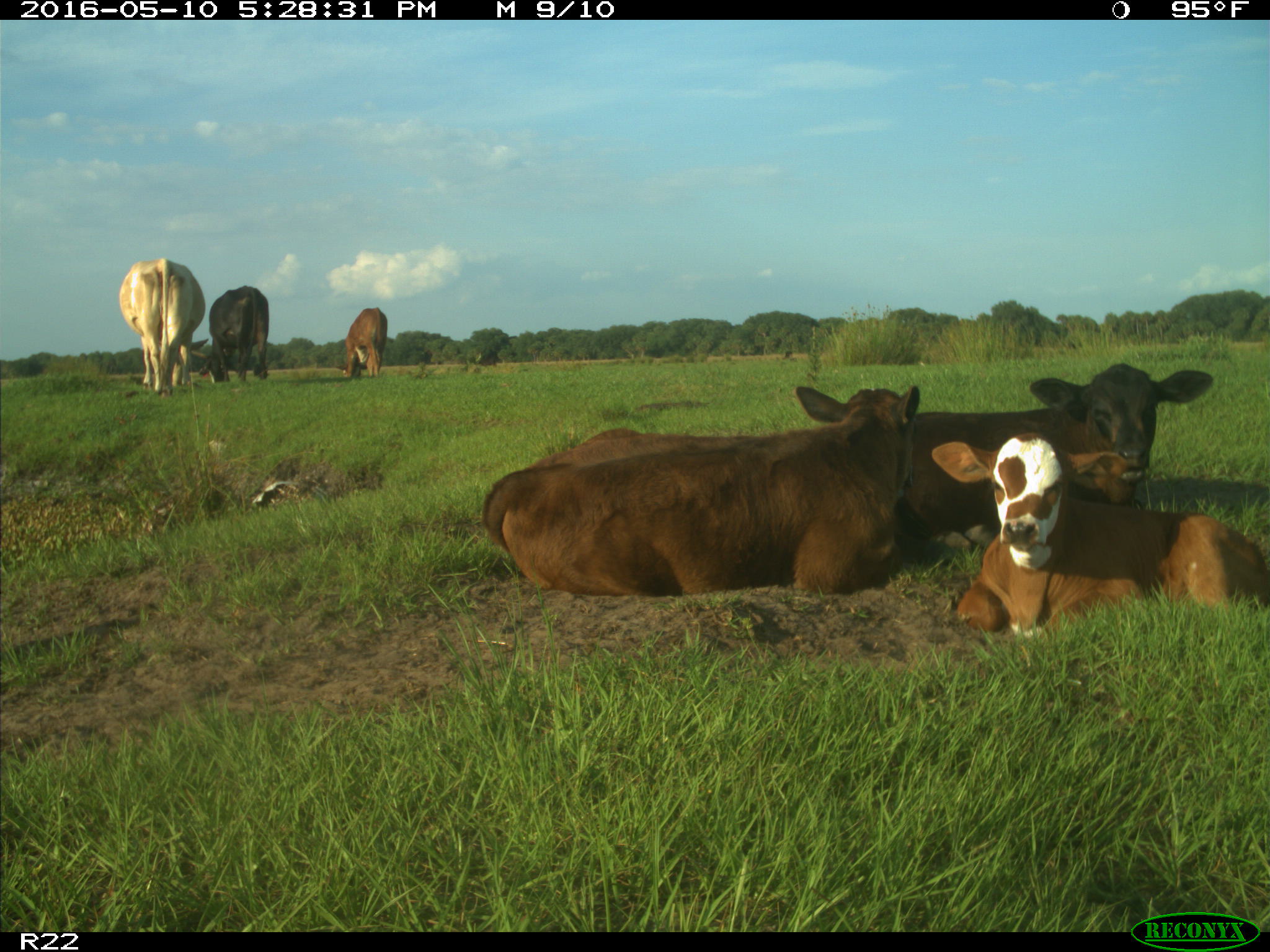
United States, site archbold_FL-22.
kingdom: Animalia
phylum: Chordata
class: Mammalia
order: Artiodactyla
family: Bovidae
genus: Bos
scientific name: Bos taurus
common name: domestic cow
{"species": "Bos taurus (domestic cow)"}